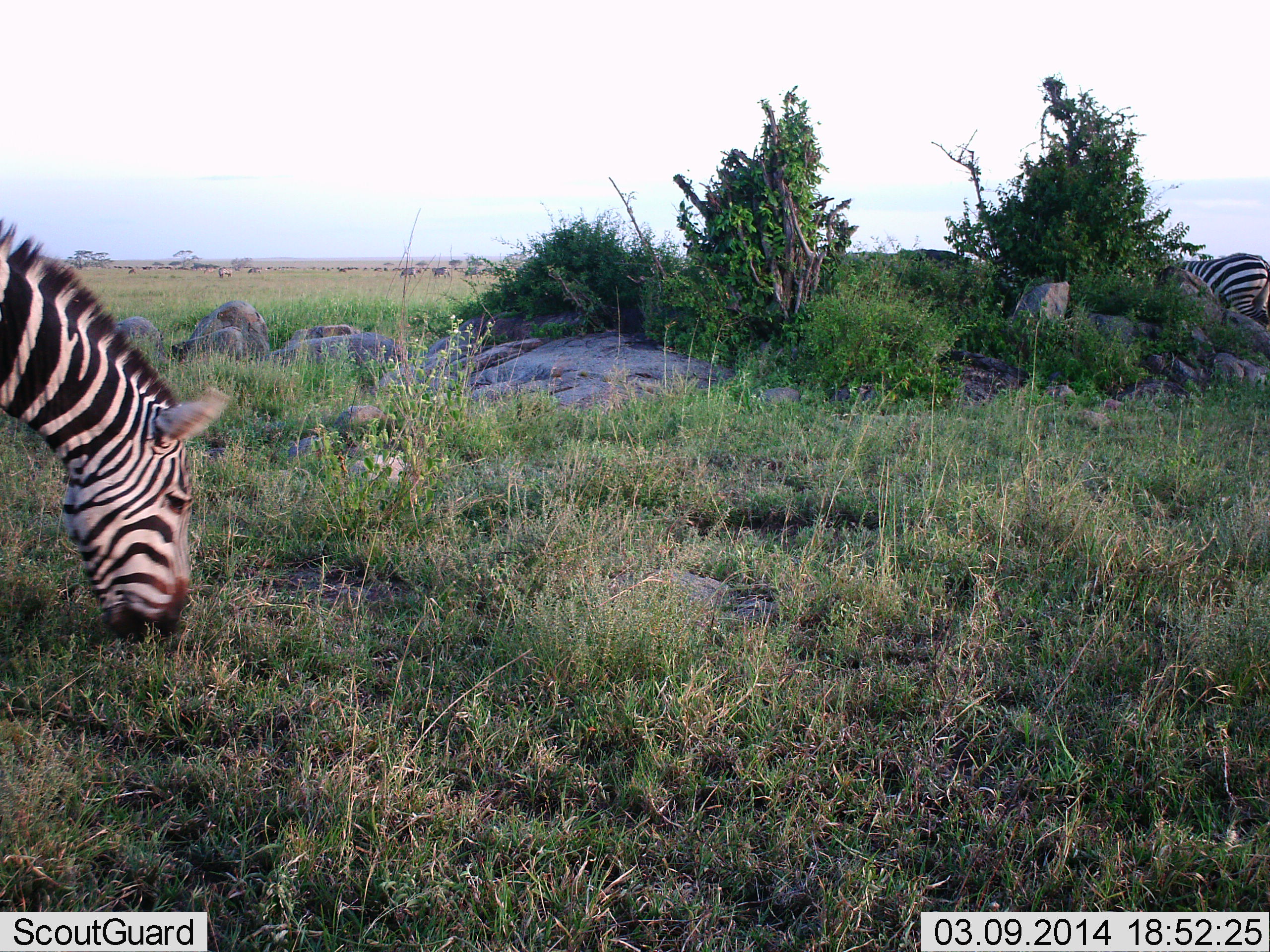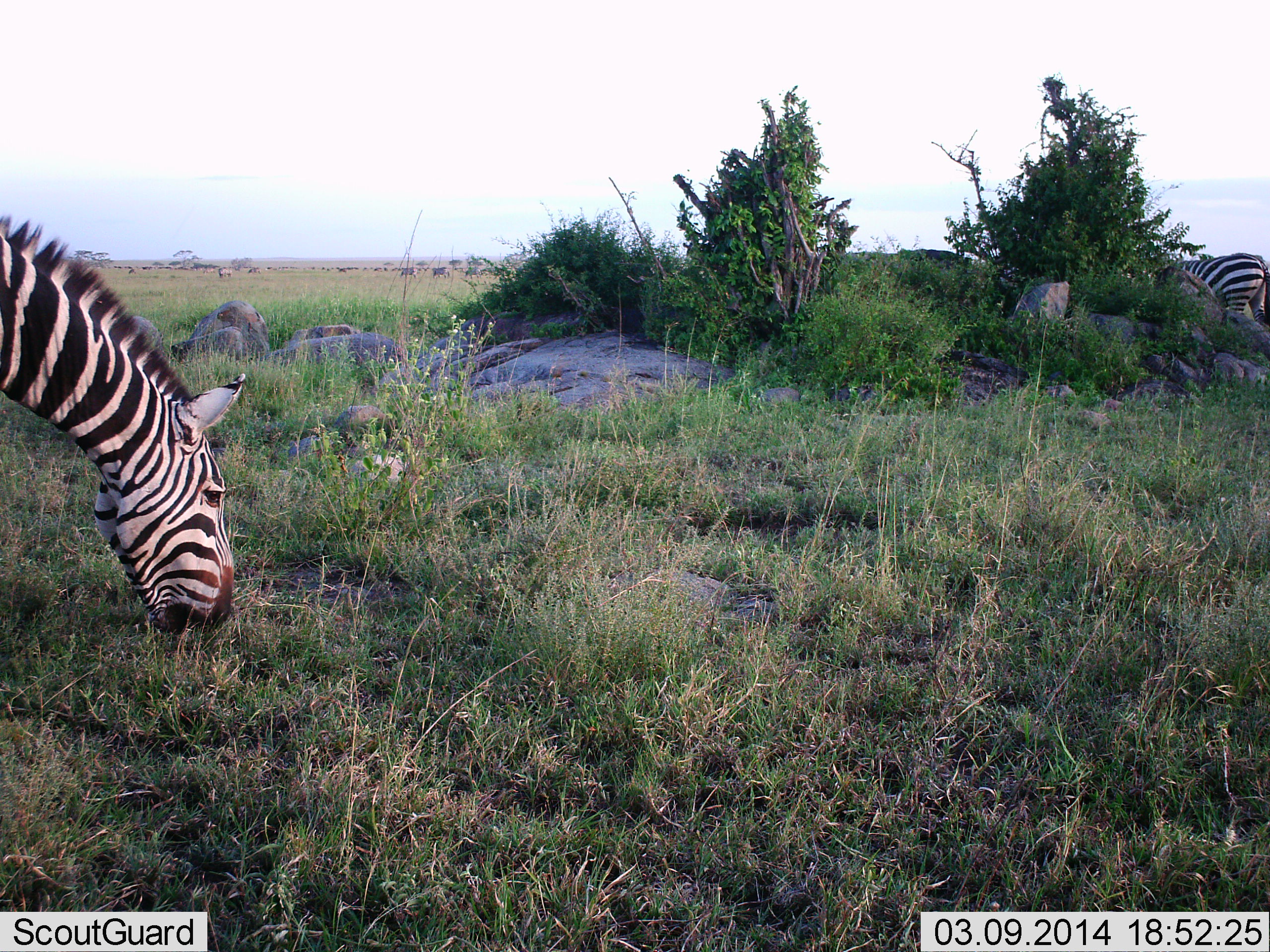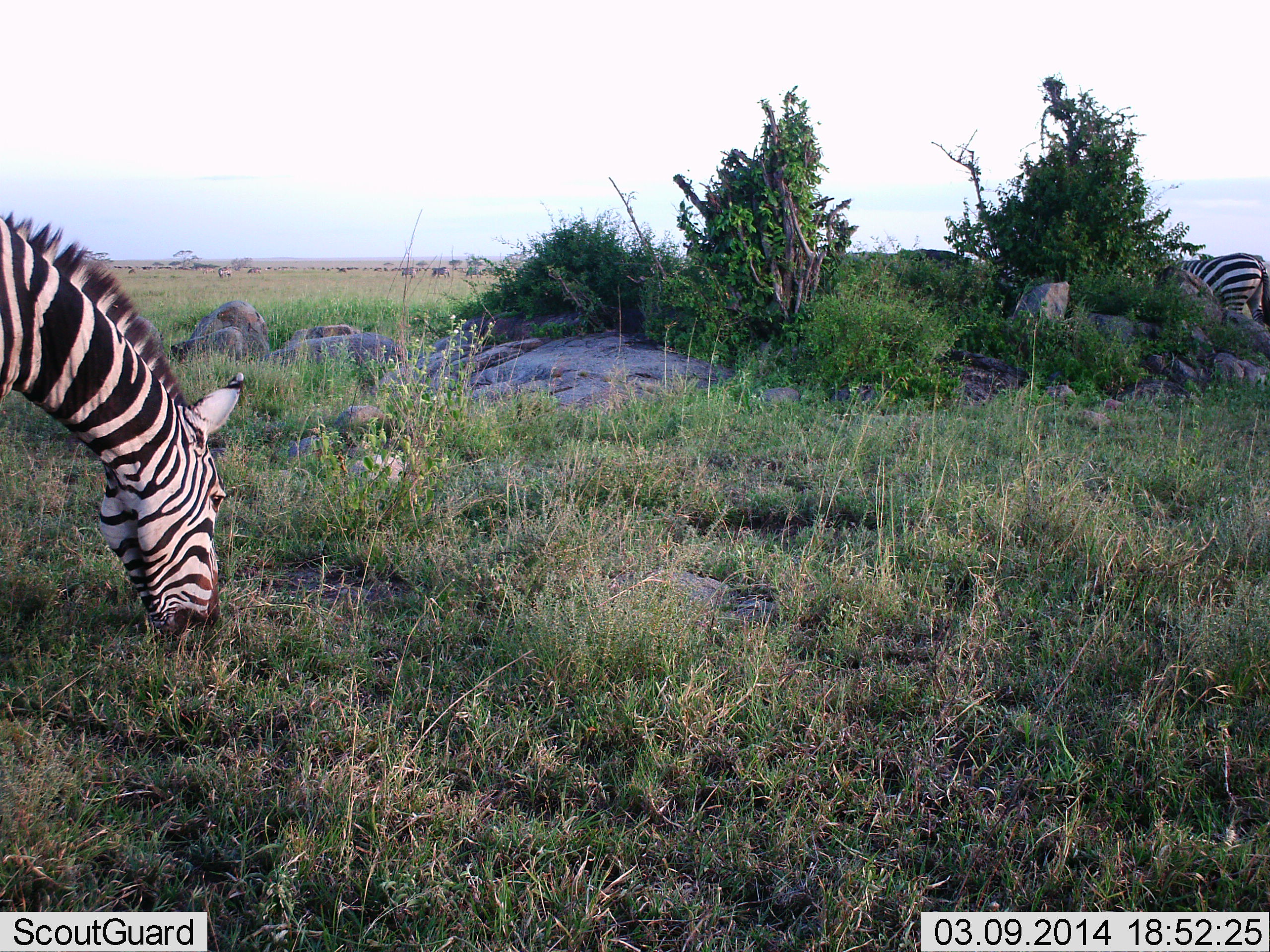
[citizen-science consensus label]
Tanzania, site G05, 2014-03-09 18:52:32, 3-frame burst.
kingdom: Animalia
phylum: Chordata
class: Mammalia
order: Perissodactyla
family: Equidae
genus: Equus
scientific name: Equus quagga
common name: plains zebra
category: zebra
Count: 2.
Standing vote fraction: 36%.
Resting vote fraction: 0%.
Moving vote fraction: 0%.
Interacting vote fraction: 0%.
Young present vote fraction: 0%.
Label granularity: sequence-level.